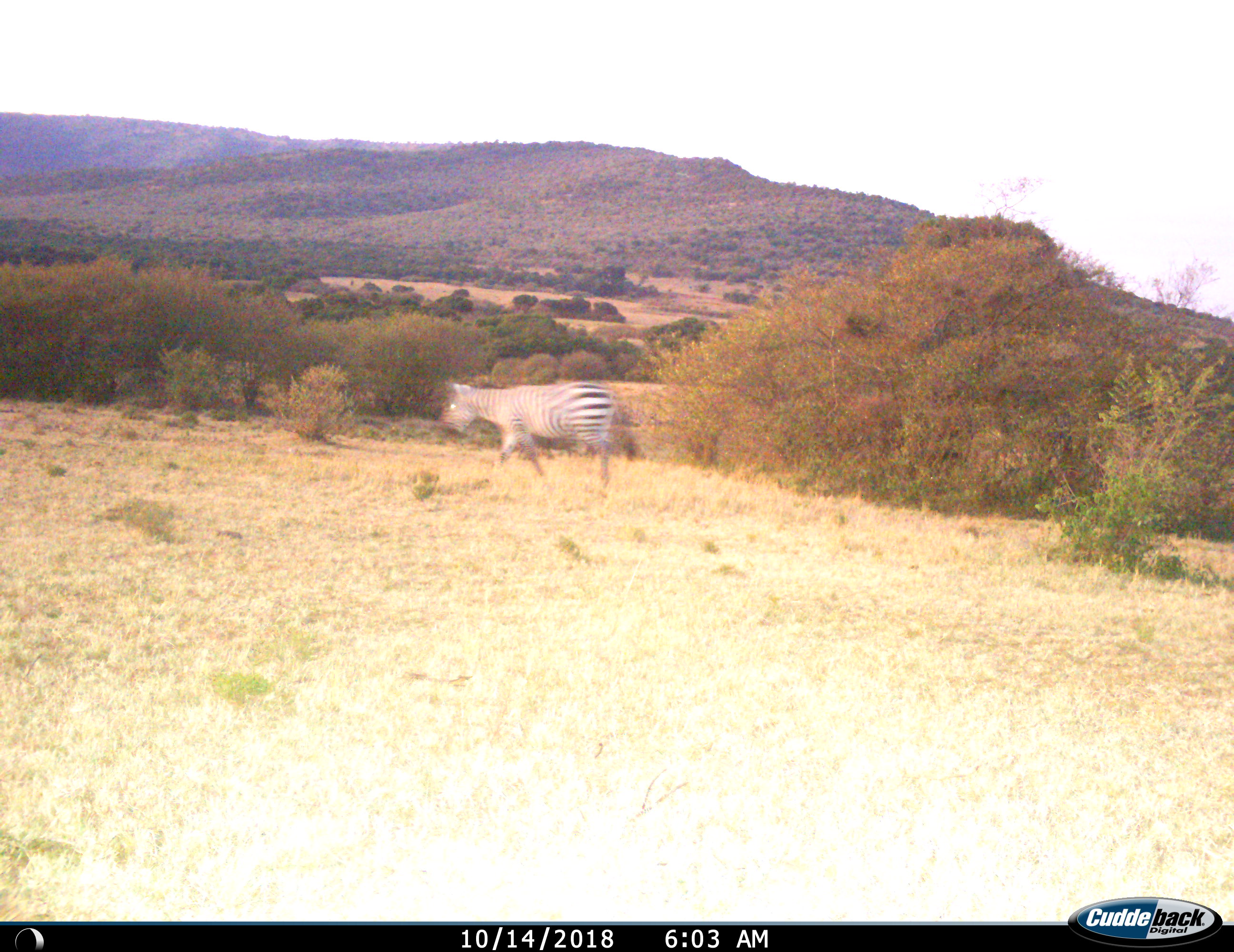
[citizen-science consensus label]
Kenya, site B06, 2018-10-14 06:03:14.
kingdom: Animalia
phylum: Chordata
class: Mammalia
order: Perissodactyla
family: Equidae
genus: Equus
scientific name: Equus quagga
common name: plains zebra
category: zebra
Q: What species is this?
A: Zebra (plains zebra) (Equus quagga).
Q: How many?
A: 1.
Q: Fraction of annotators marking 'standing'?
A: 10%.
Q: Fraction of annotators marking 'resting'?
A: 0%.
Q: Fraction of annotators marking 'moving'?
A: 100%.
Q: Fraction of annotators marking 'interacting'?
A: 0%.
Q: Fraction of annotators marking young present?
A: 0%.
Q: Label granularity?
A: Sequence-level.